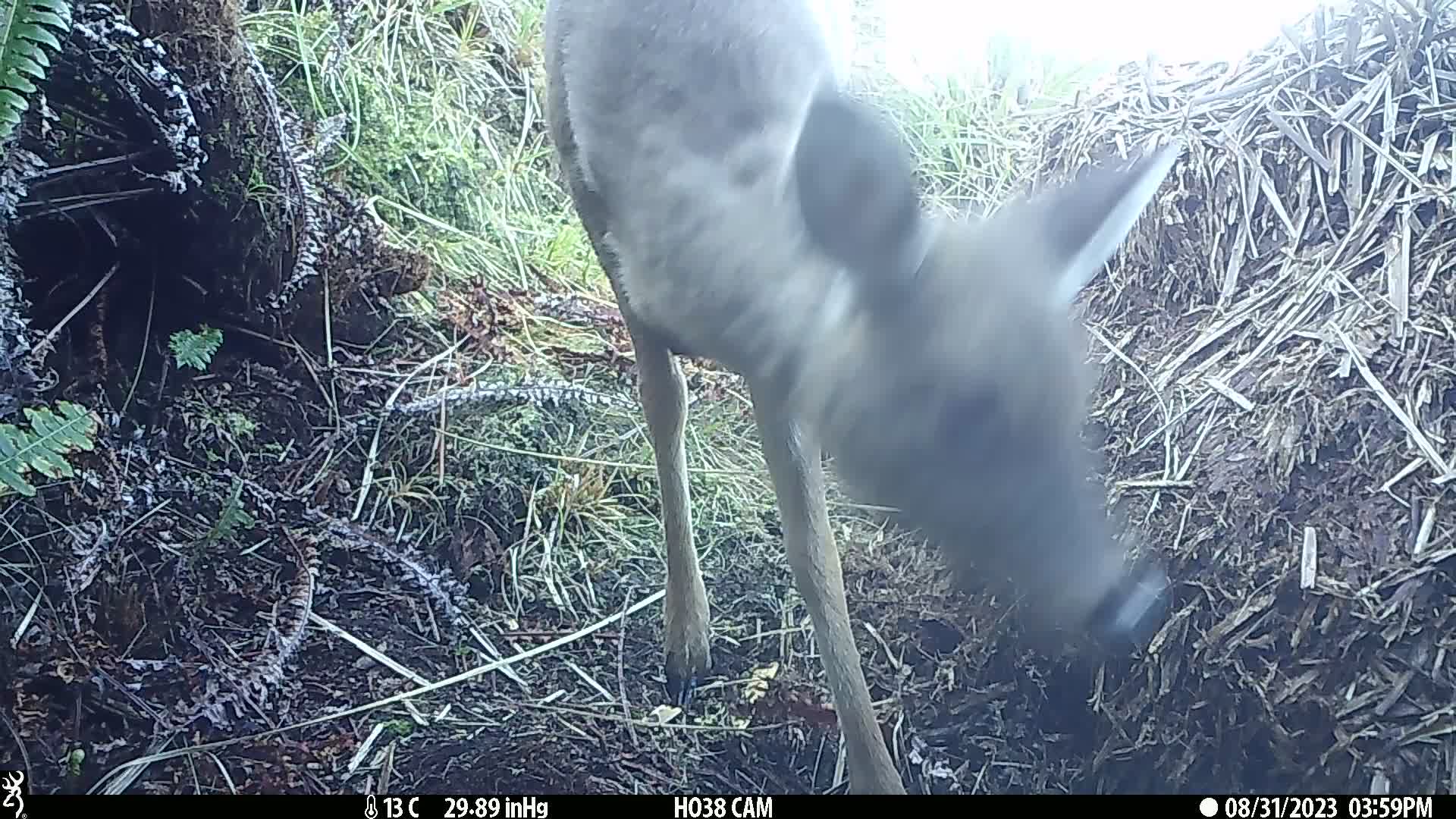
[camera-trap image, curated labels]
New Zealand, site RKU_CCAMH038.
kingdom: Animalia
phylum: Chordata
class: Mammalia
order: Artiodactyla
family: Cervidae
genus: Odocoileus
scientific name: Odocoileus virginianus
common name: white-tailed deer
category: white tailed deer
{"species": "white tailed deer (white-tailed deer) (Odocoileus virginianus)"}